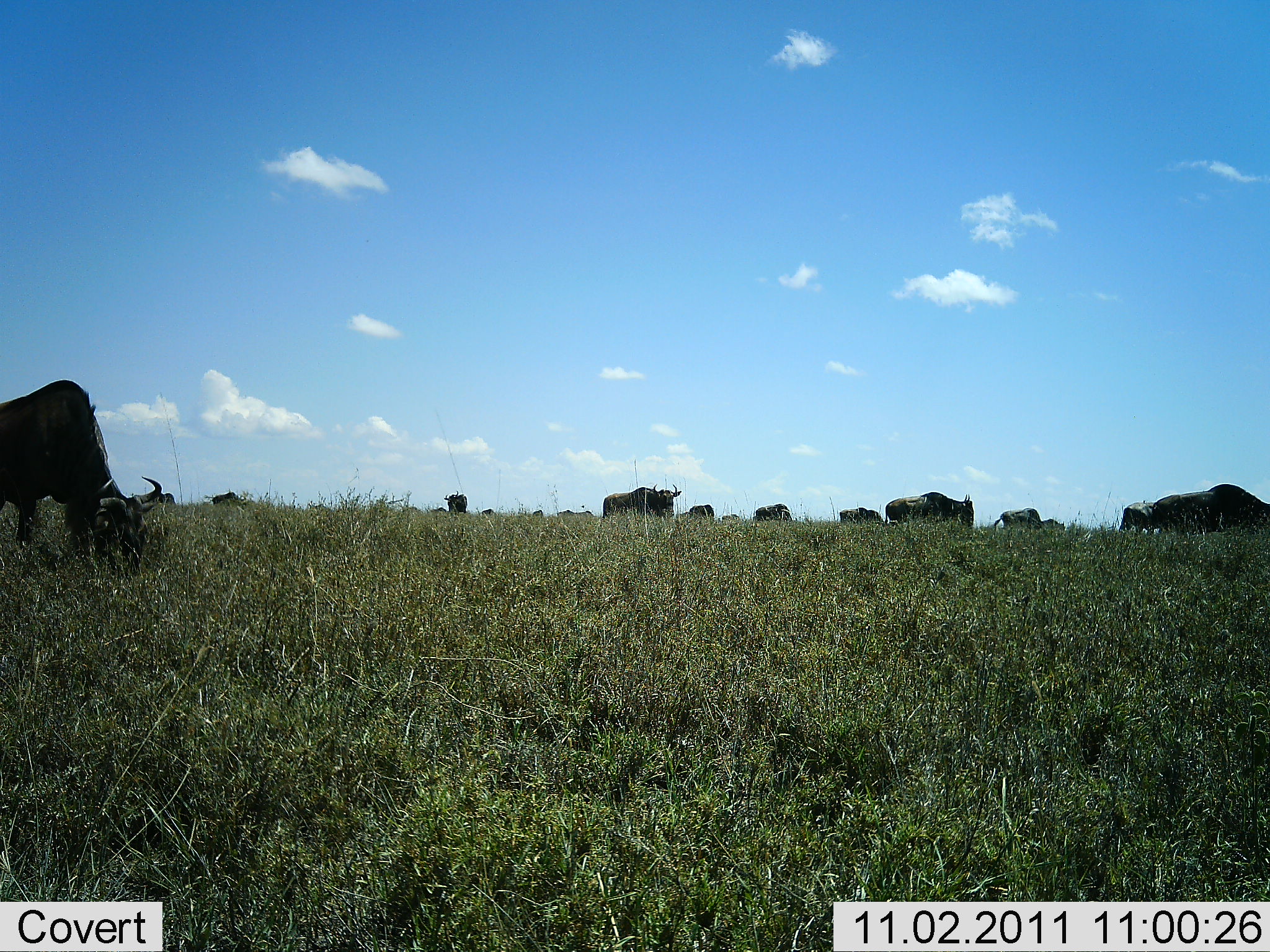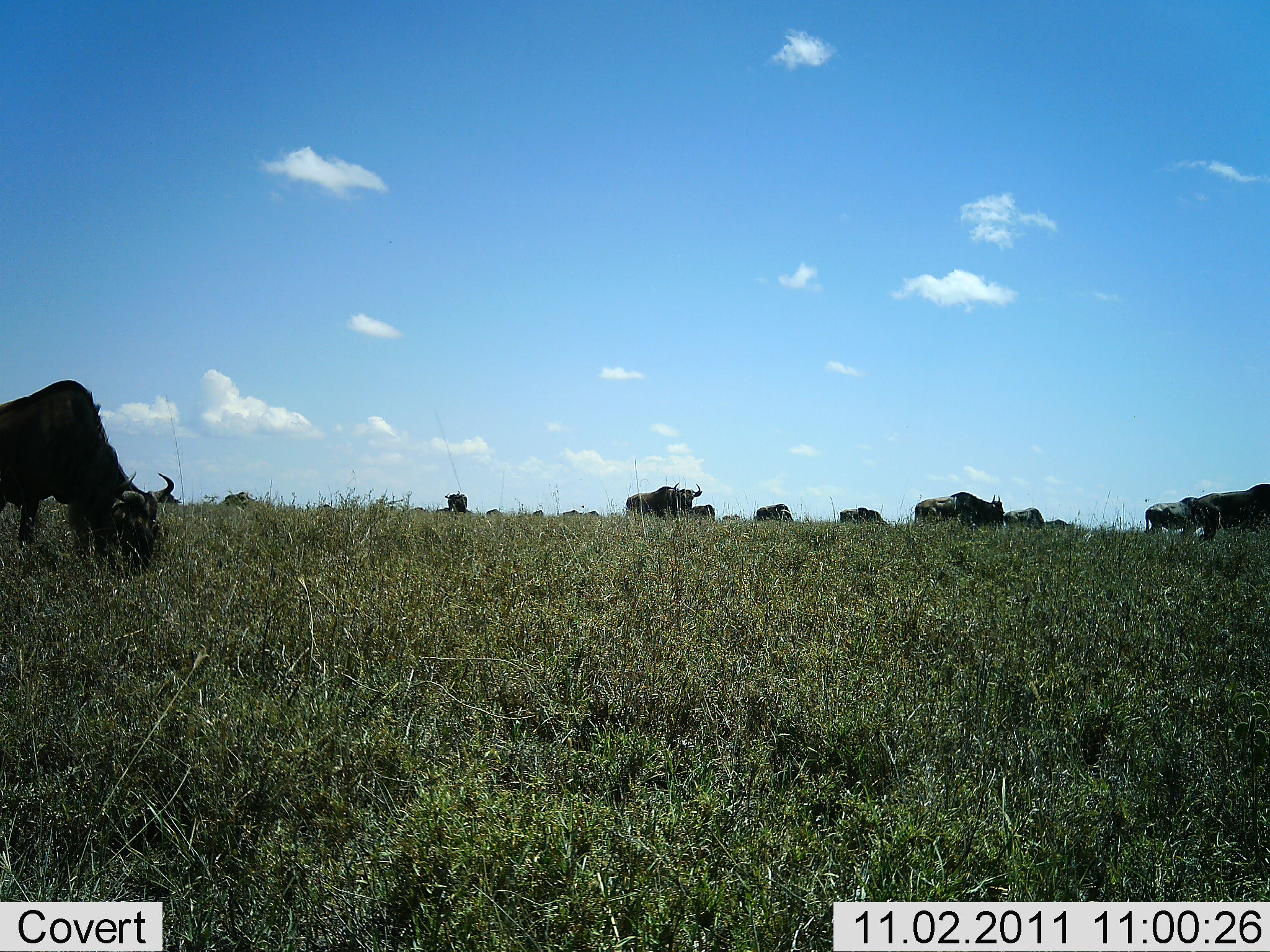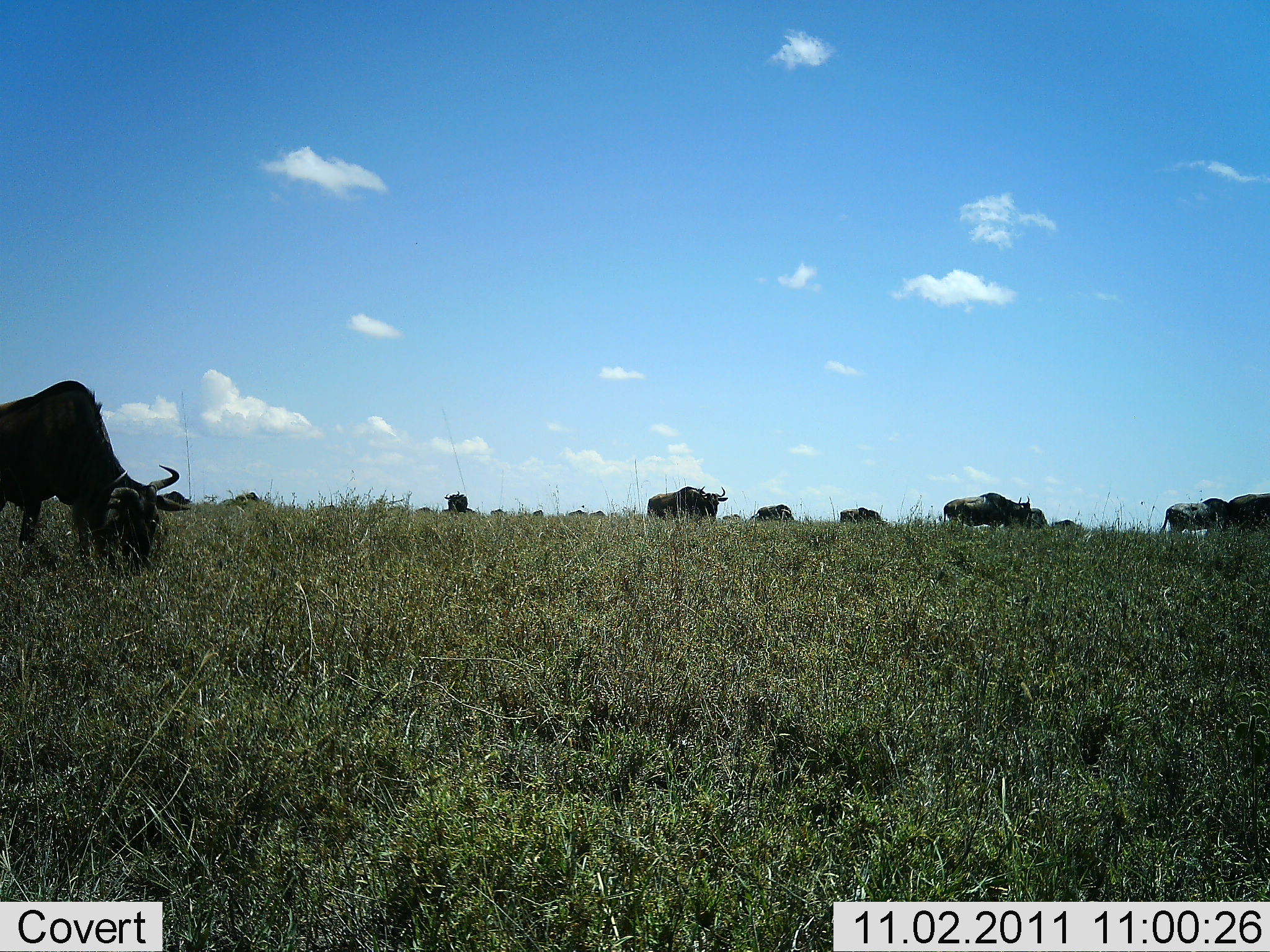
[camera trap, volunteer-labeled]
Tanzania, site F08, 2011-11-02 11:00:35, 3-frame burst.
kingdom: Animalia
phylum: Chordata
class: Mammalia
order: Artiodactyla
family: Bovidae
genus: Connochaetes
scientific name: Connochaetes taurinus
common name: blue wildebeest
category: wildebeest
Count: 11-50.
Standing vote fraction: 45%.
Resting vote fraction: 0%.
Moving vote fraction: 45%.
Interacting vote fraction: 0%.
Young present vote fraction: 9%.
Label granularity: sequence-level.